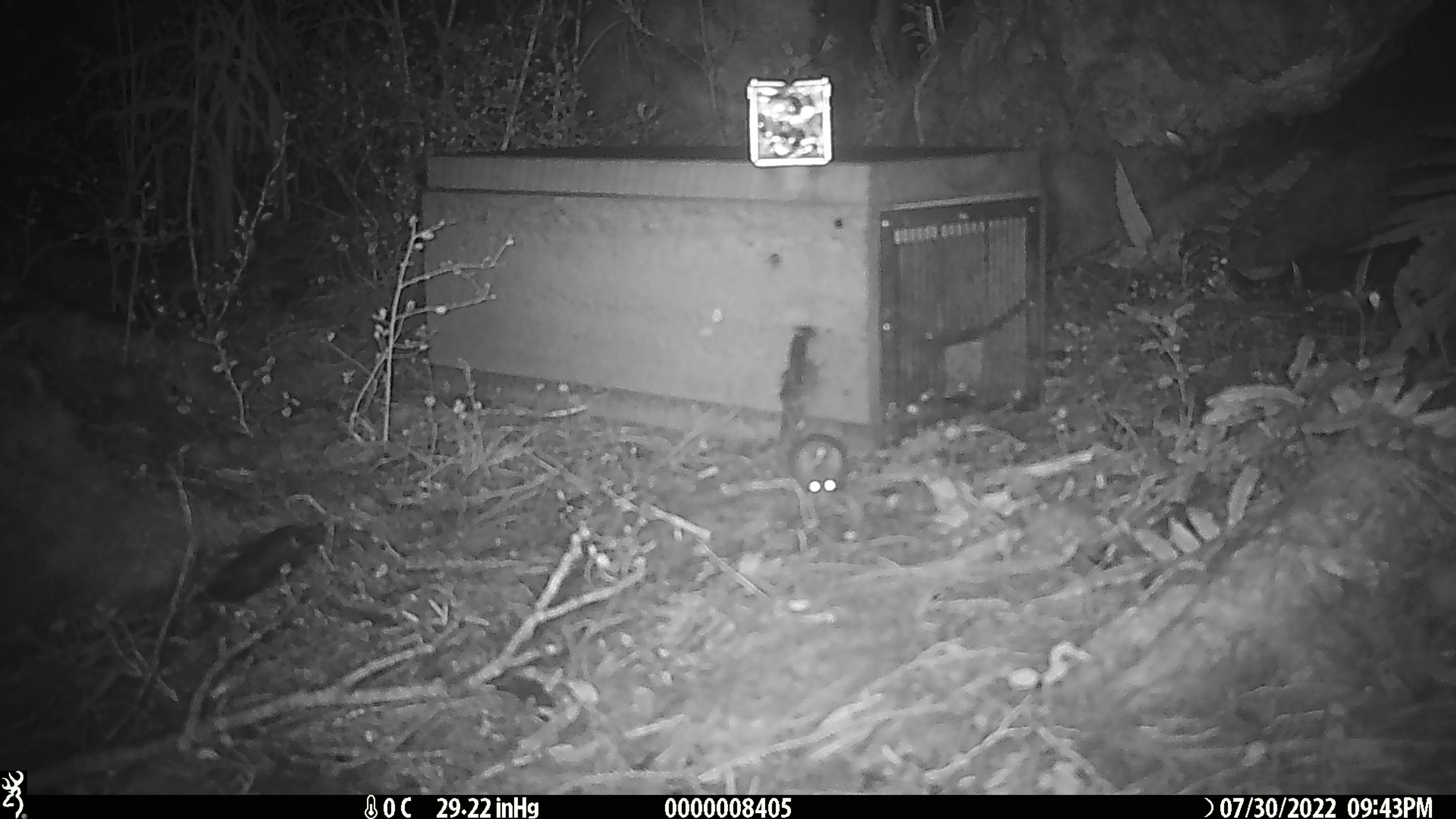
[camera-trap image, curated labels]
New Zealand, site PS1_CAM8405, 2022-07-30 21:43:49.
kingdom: Animalia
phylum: Chordata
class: Mammalia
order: Rodentia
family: Muridae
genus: Mus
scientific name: Mus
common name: mouse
Mouse (Mus).